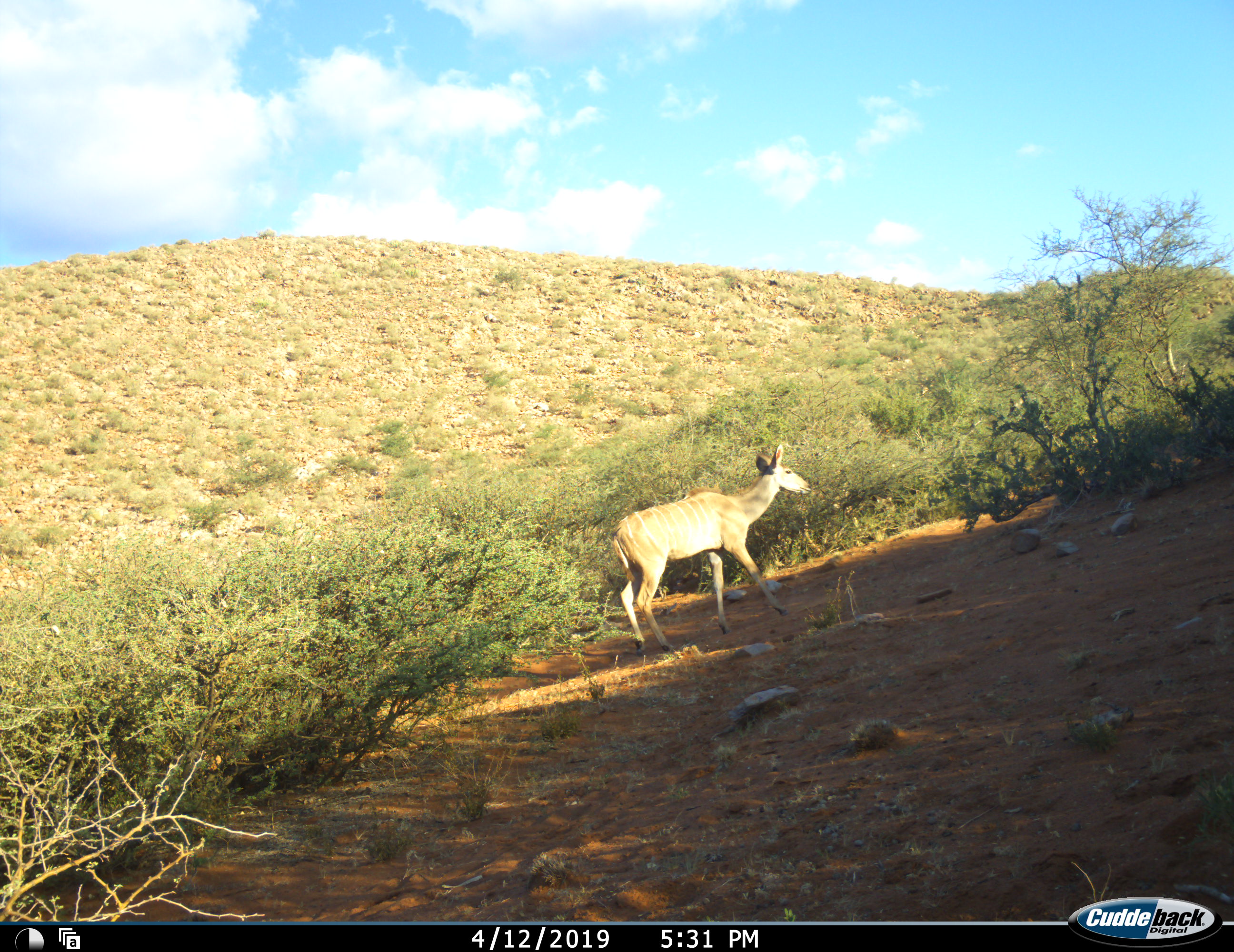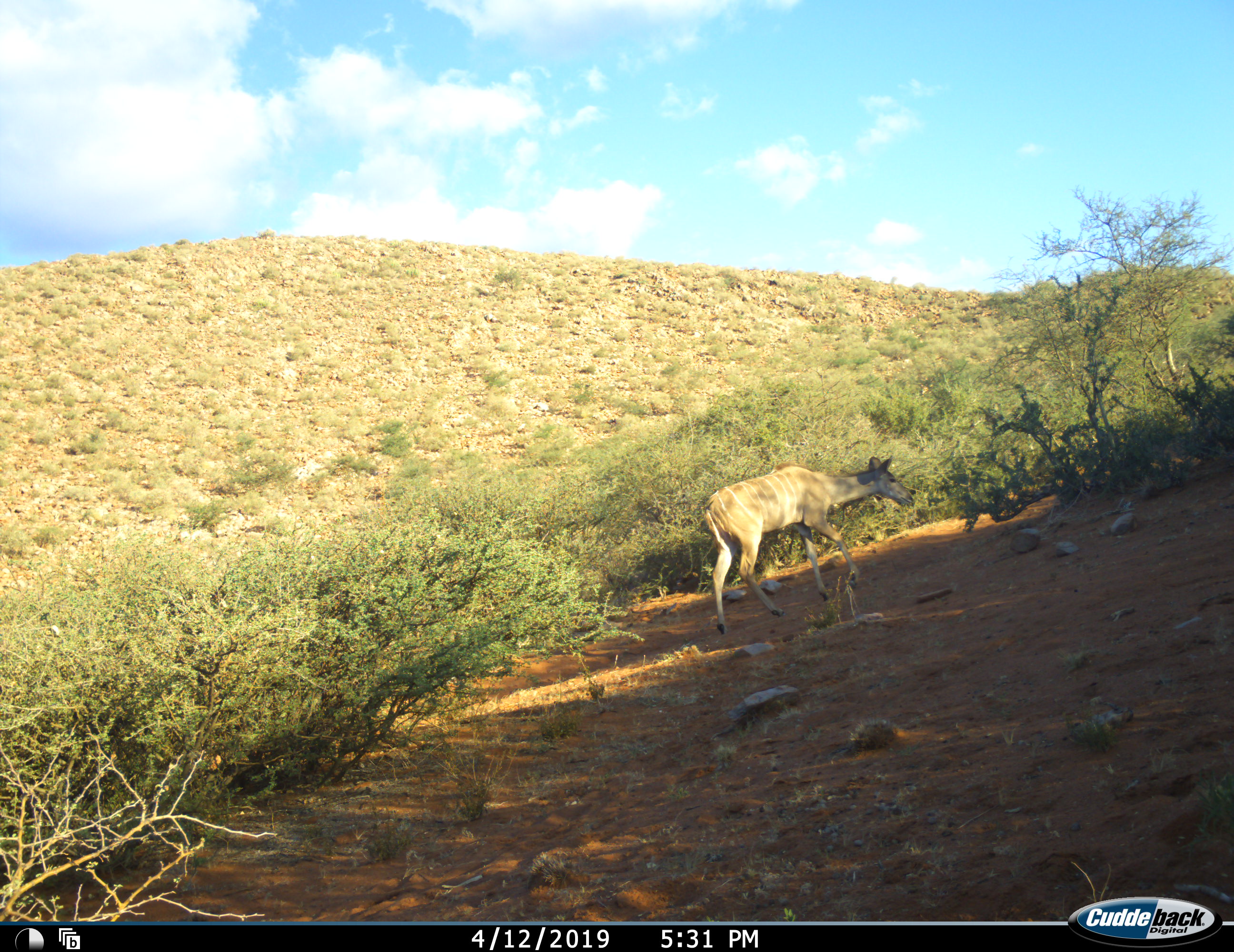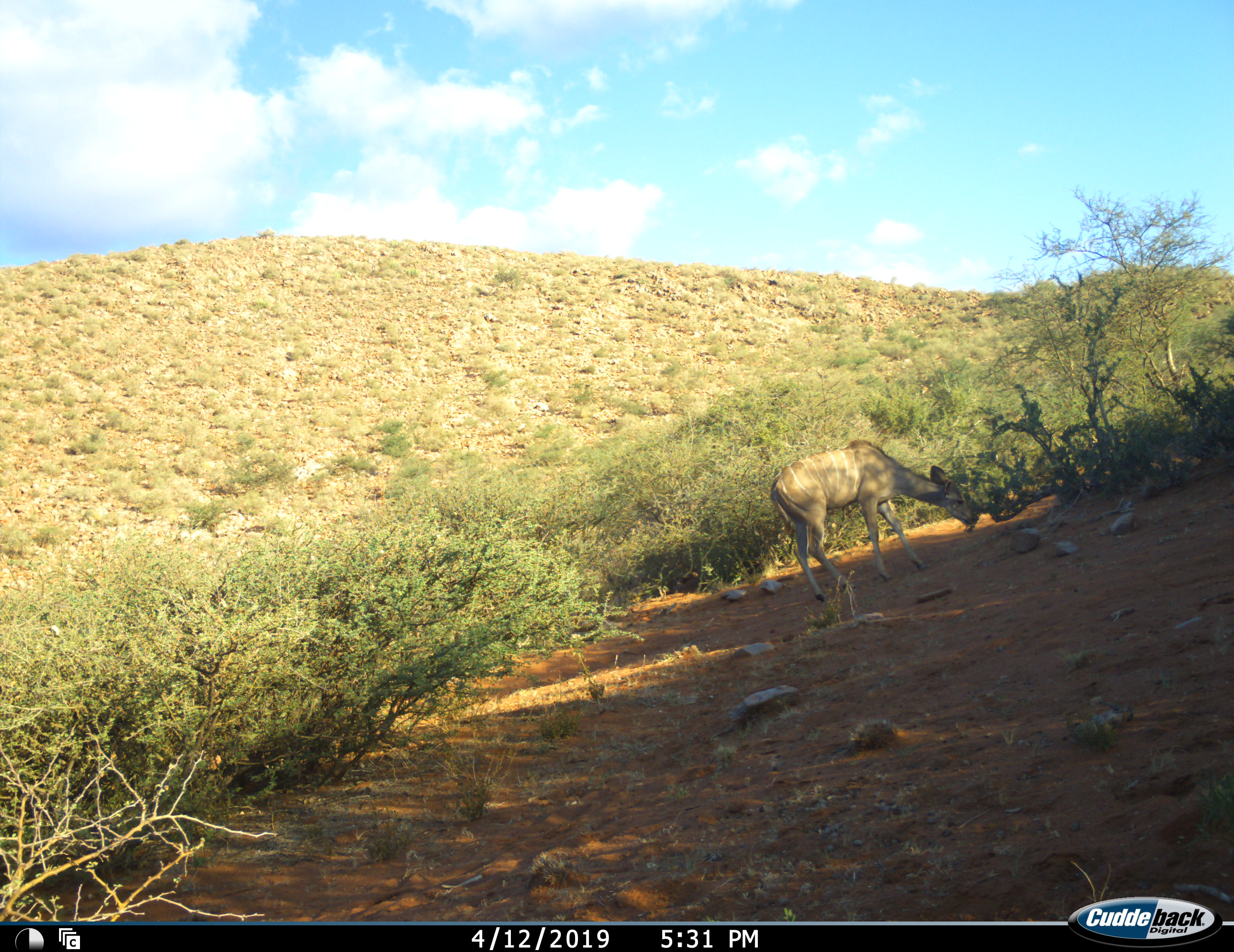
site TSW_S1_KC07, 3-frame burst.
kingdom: Animalia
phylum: Chordata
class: Mammalia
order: Artiodactyla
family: Bovidae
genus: Tragelaphus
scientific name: Tragelaphus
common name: kudu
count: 1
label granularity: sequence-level